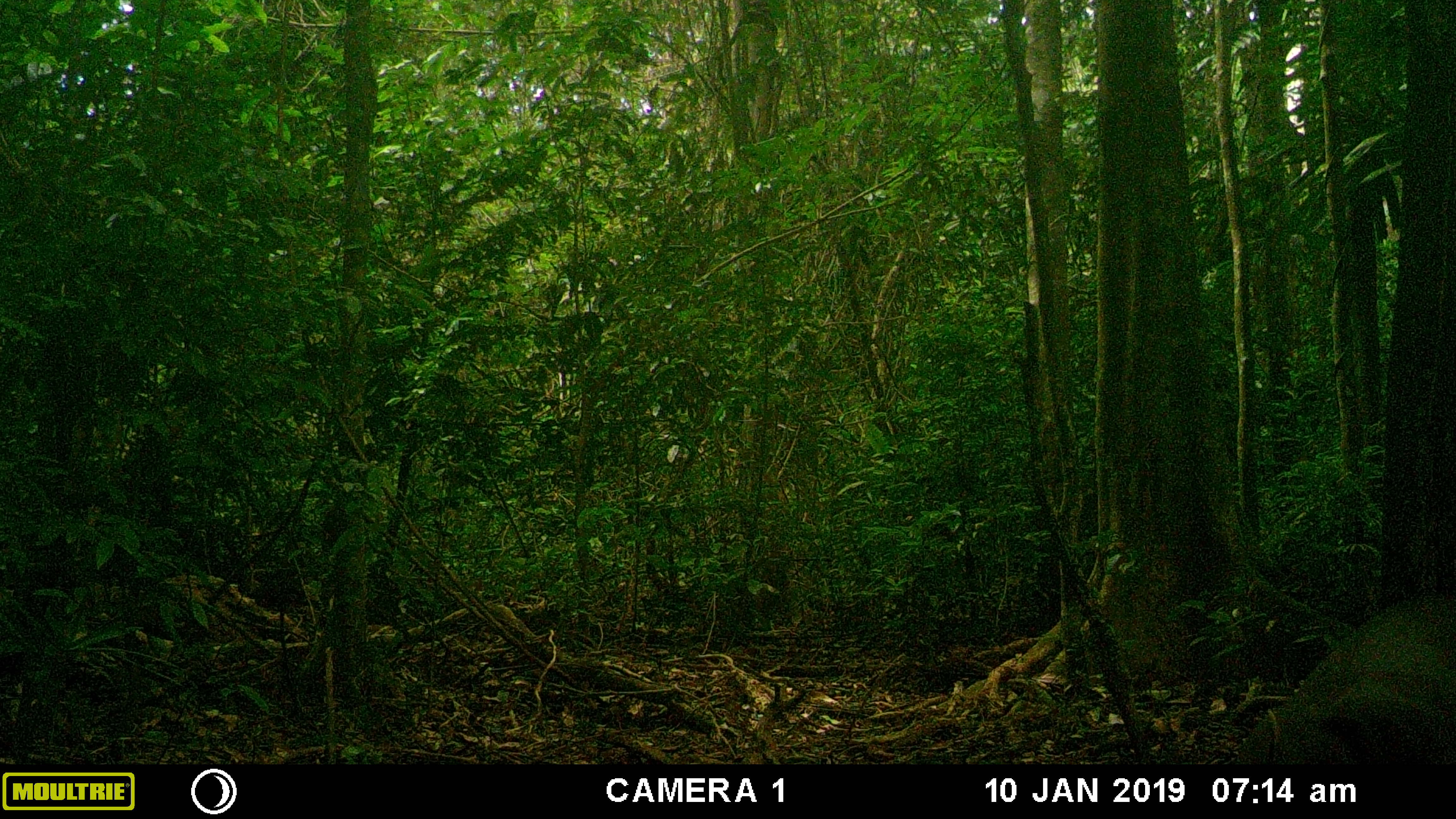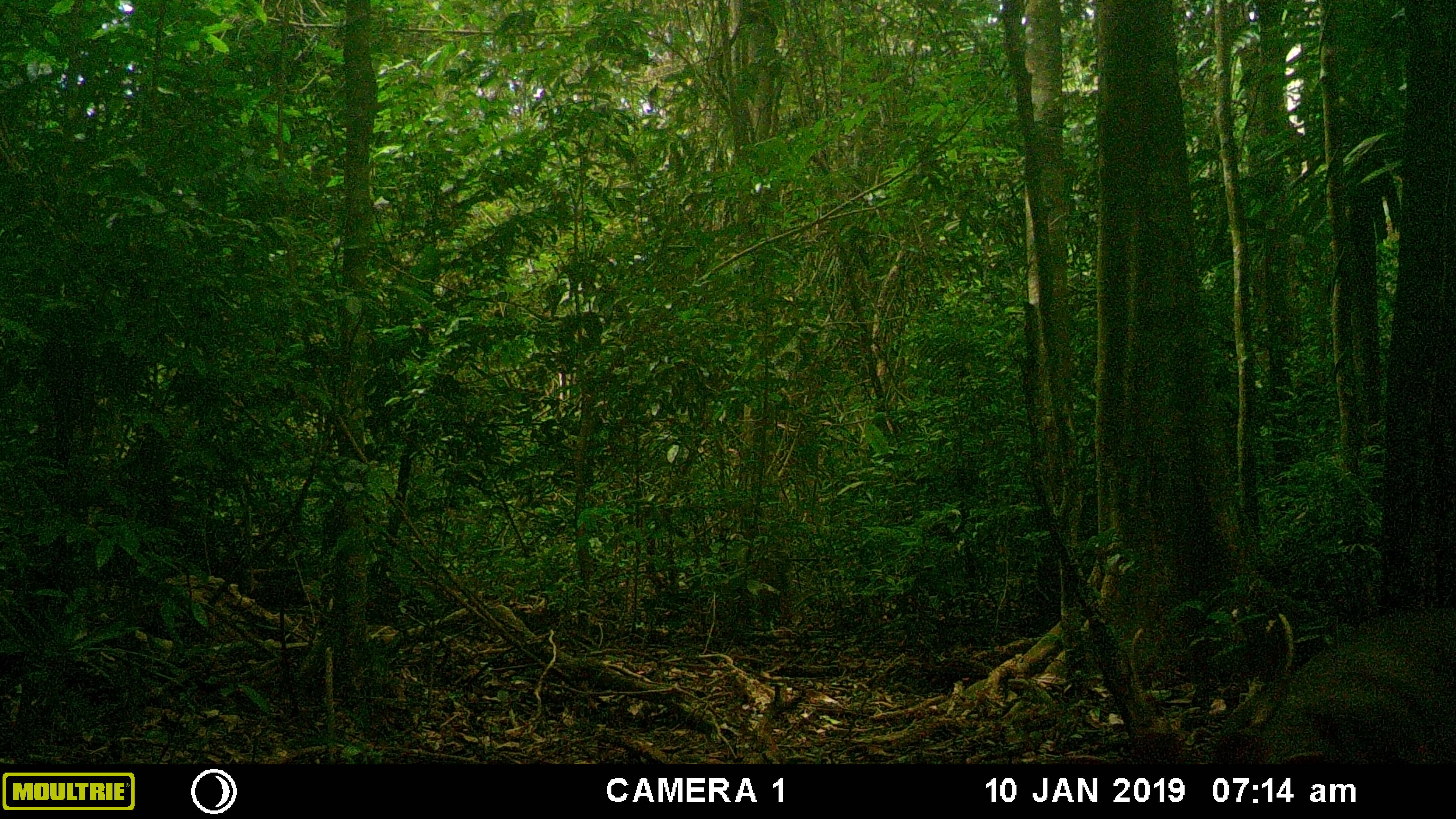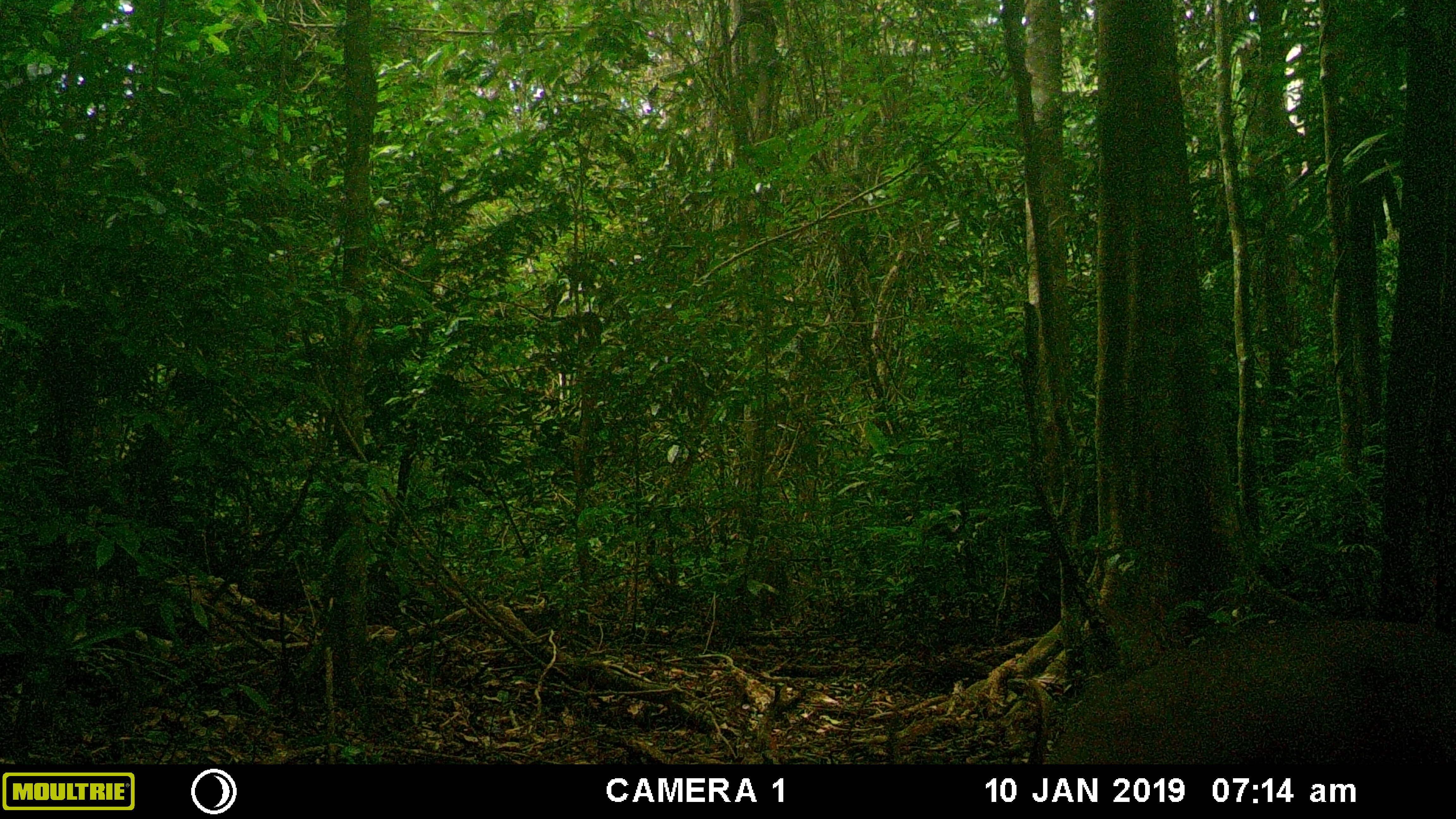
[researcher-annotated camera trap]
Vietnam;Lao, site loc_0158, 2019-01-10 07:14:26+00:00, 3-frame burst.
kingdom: Animalia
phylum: Chordata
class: Mammalia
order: Artiodactyla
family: Cervidae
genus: Muntiacus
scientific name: Muntiacus vuquangensis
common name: large-antlered muntjac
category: large antlered muntjac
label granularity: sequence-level